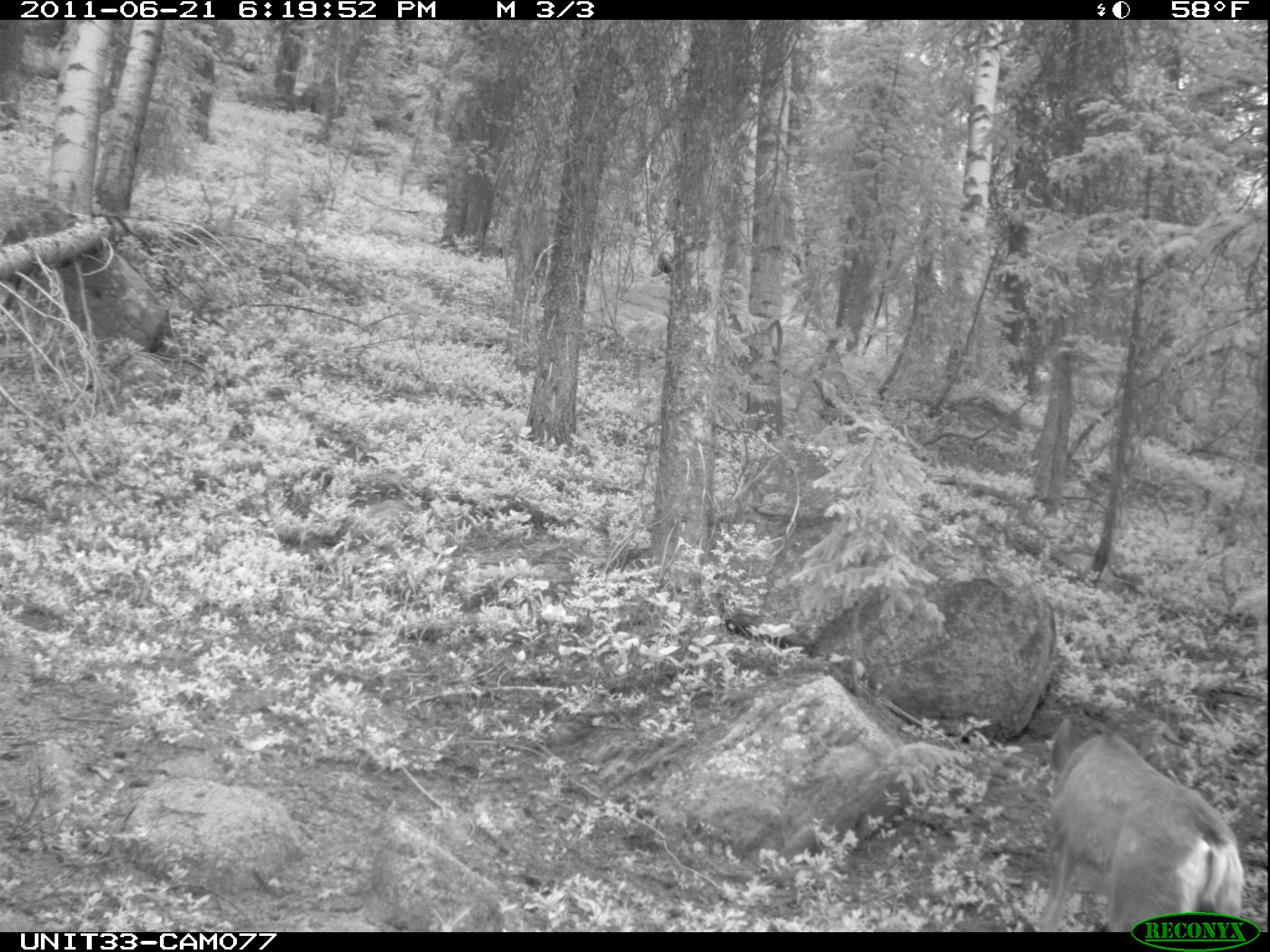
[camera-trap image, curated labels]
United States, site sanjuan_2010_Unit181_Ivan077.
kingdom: Animalia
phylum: Chordata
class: Mammalia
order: Artiodactyla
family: Cervidae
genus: Odocoileus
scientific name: Odocoileus hemionus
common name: mule deer